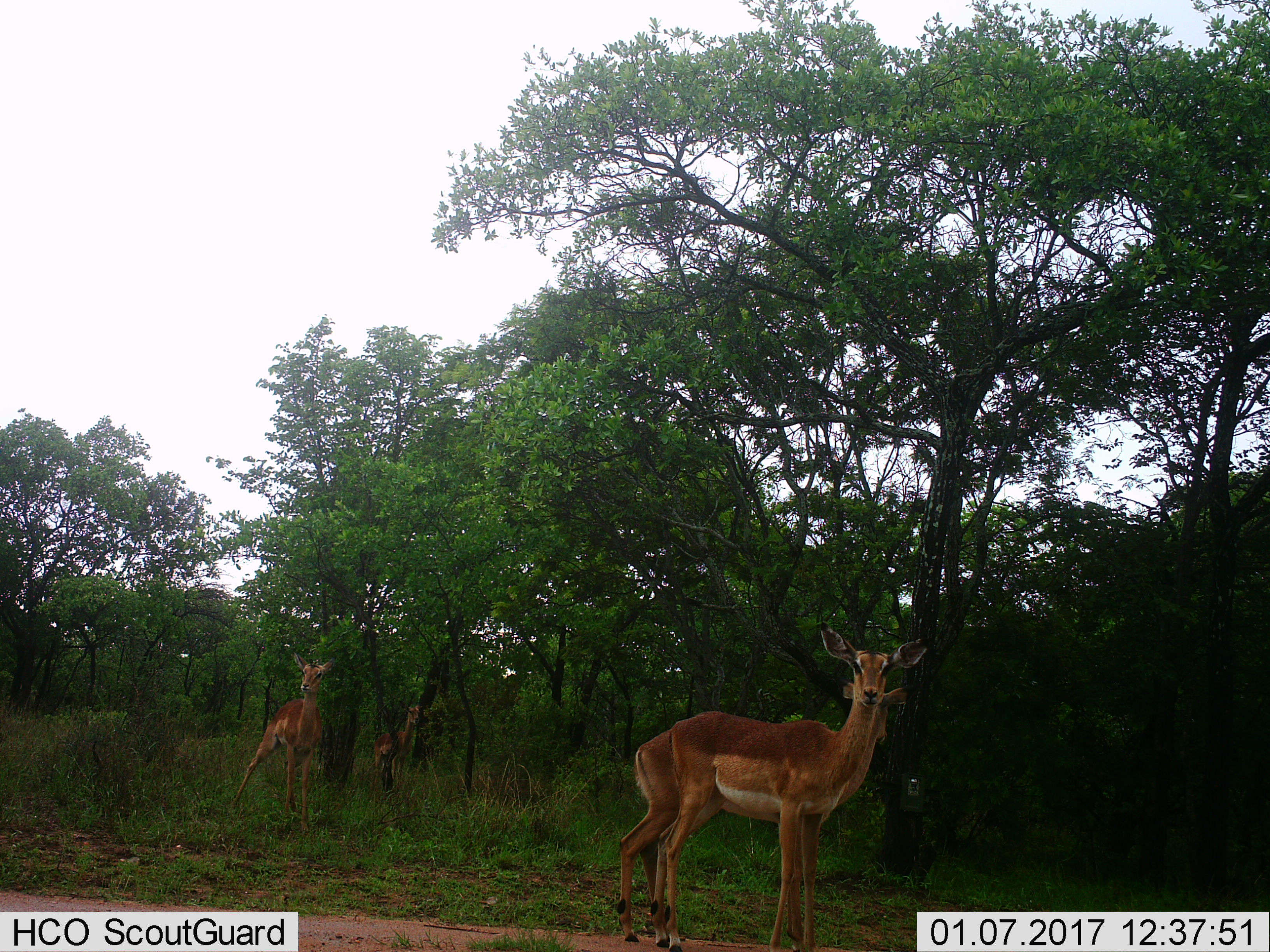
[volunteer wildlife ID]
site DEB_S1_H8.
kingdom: Animalia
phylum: Chordata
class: Mammalia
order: Artiodactyla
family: Bovidae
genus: Aepyceros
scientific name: Aepyceros melampus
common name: impala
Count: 4.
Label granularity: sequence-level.